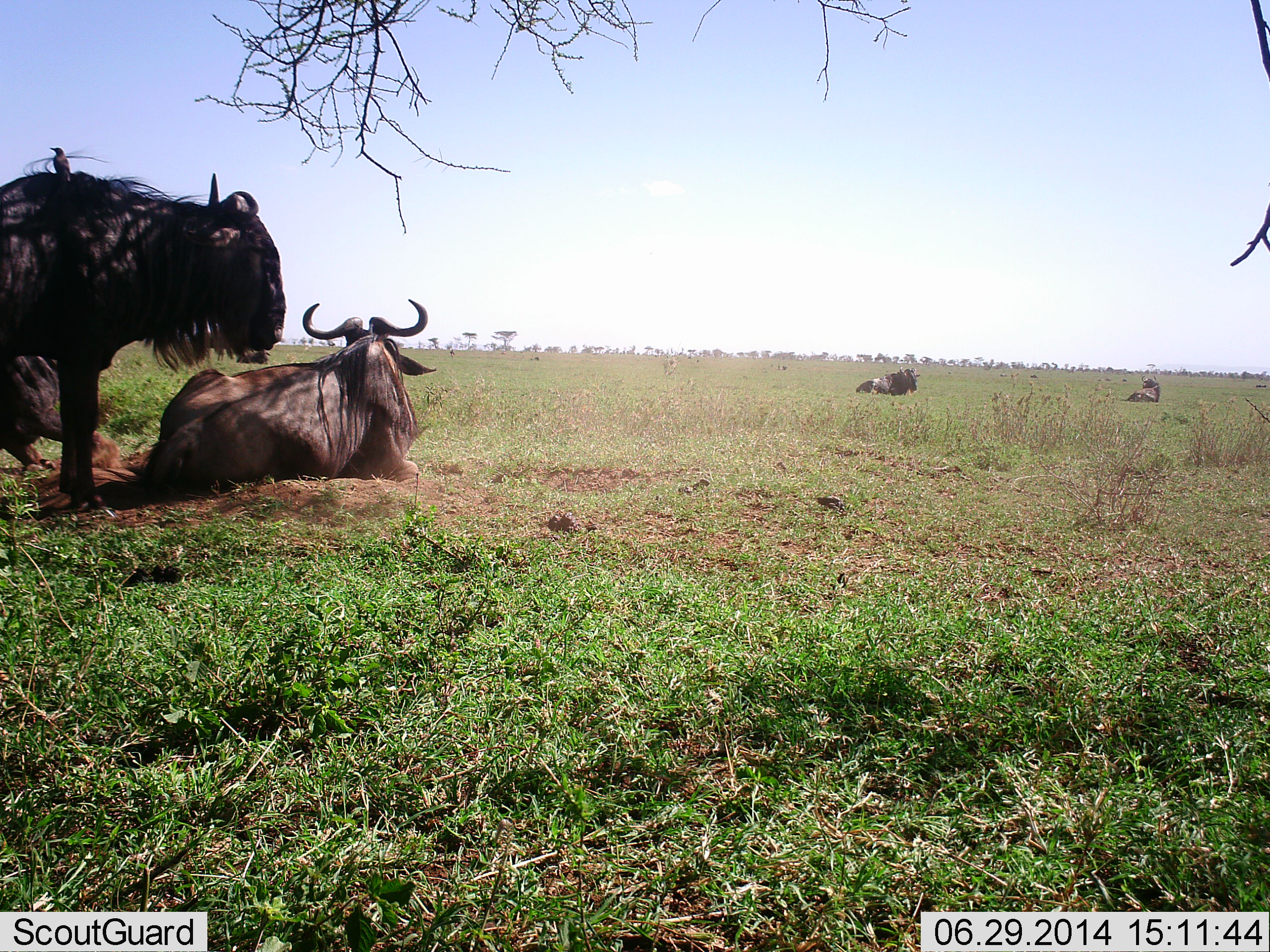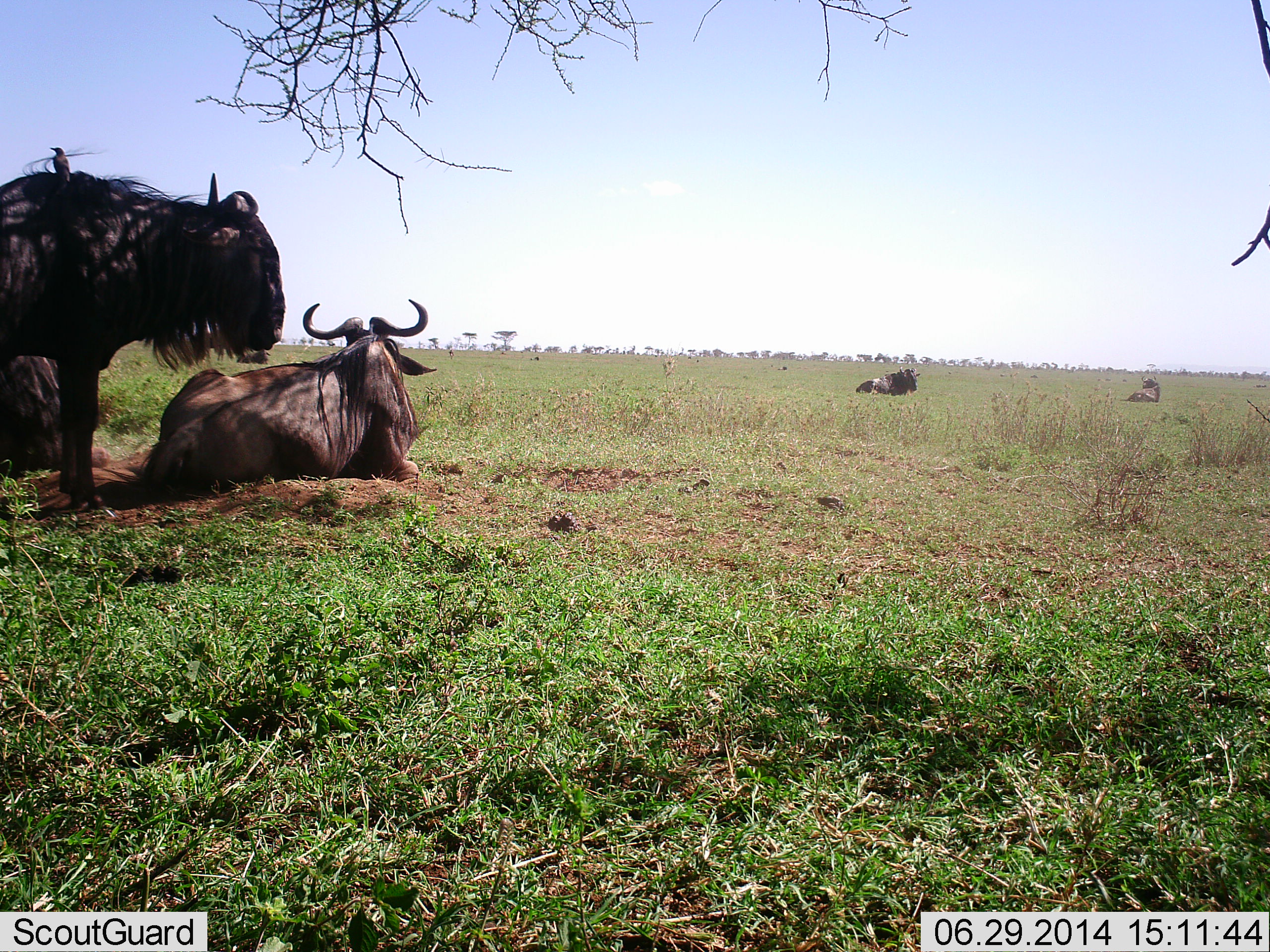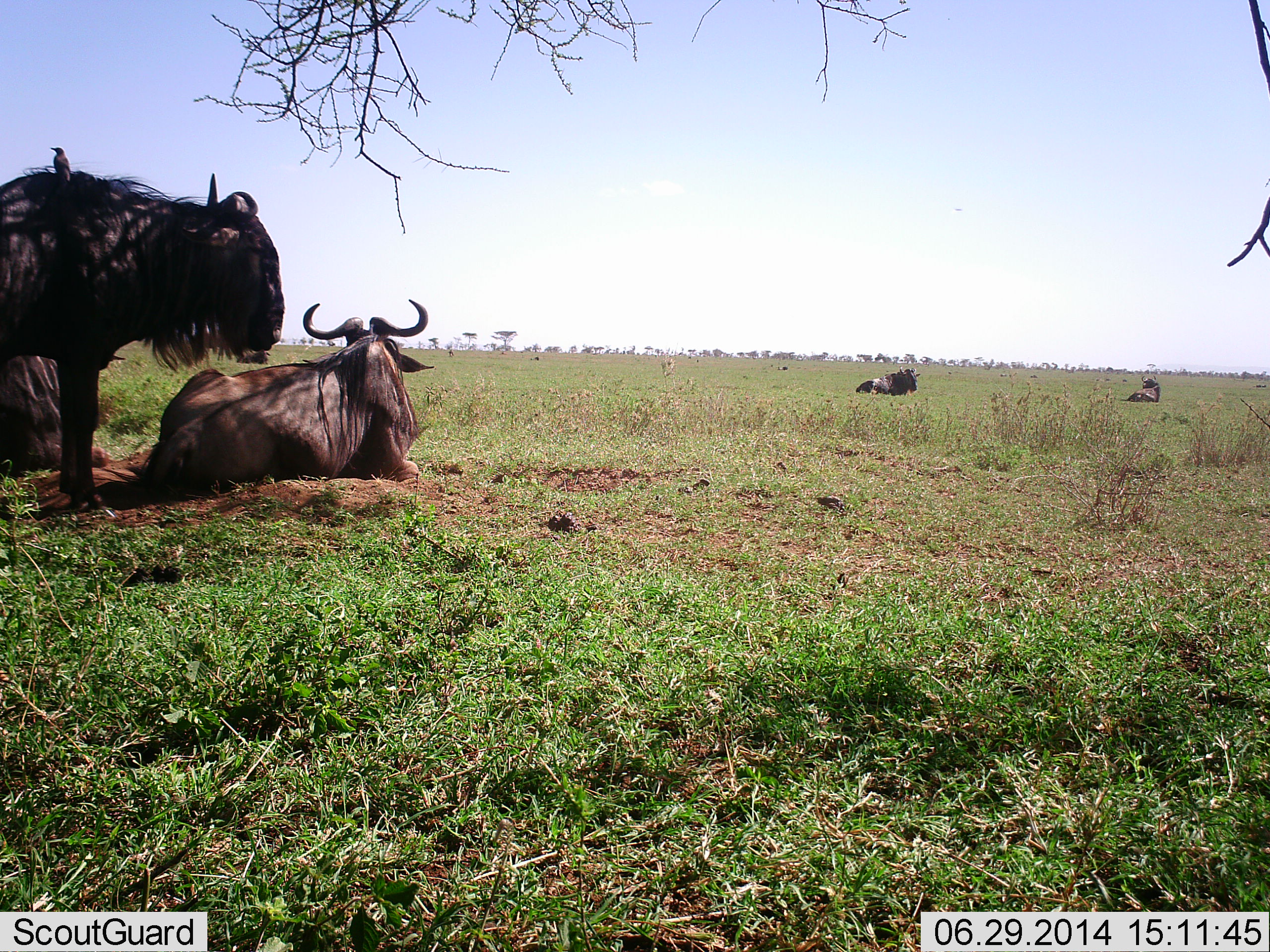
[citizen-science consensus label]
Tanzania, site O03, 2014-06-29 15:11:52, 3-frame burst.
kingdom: Animalia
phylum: Chordata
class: Mammalia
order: Artiodactyla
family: Bovidae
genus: Connochaetes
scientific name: Connochaetes taurinus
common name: blue wildebeest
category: wildebeest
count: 5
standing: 92%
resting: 100%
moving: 0%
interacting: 0%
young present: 0%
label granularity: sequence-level